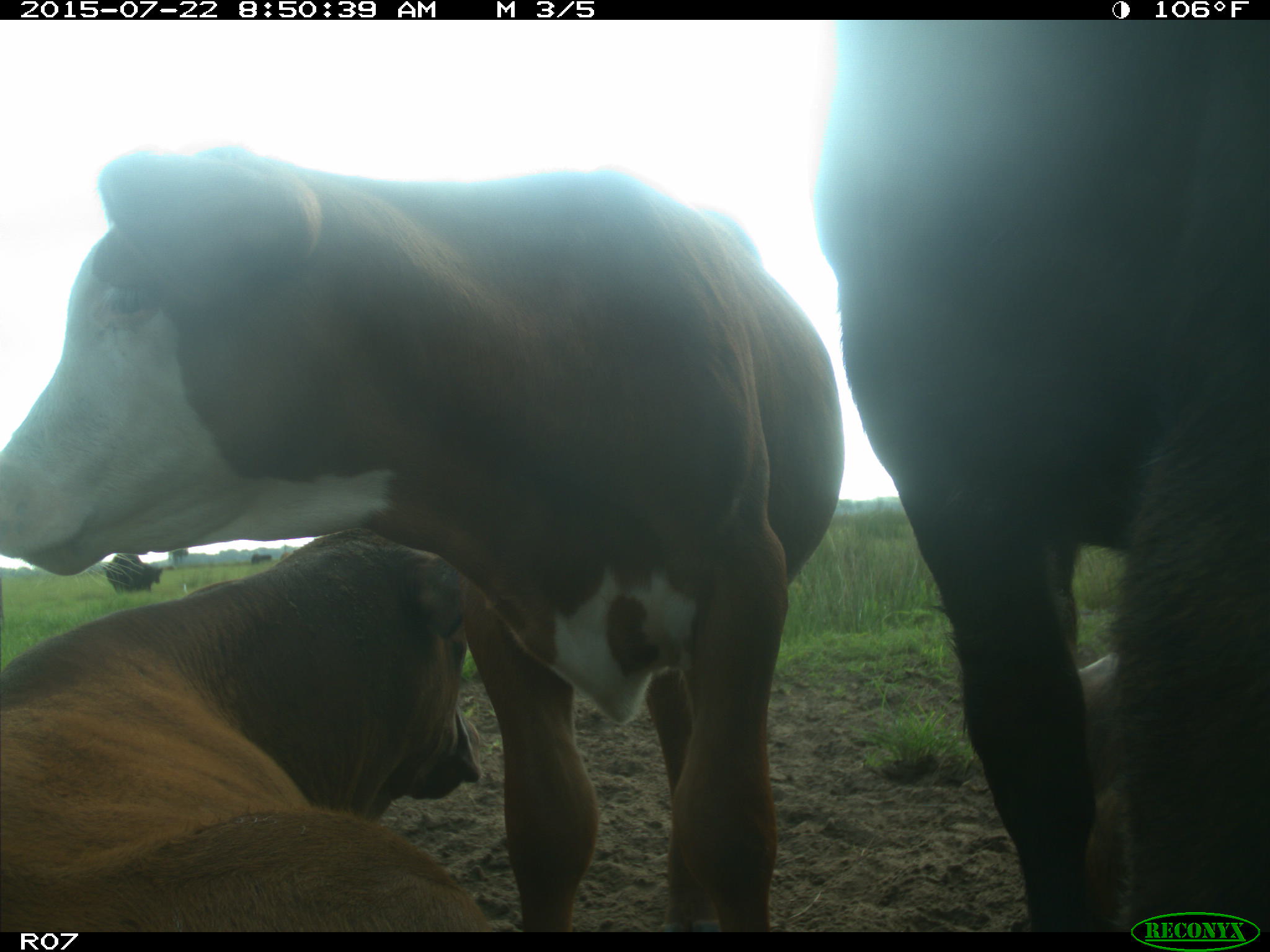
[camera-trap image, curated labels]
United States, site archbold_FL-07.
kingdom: Animalia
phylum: Chordata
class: Mammalia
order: Artiodactyla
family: Bovidae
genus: Bos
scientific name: Bos taurus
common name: domestic cow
Bos taurus (domestic cow).